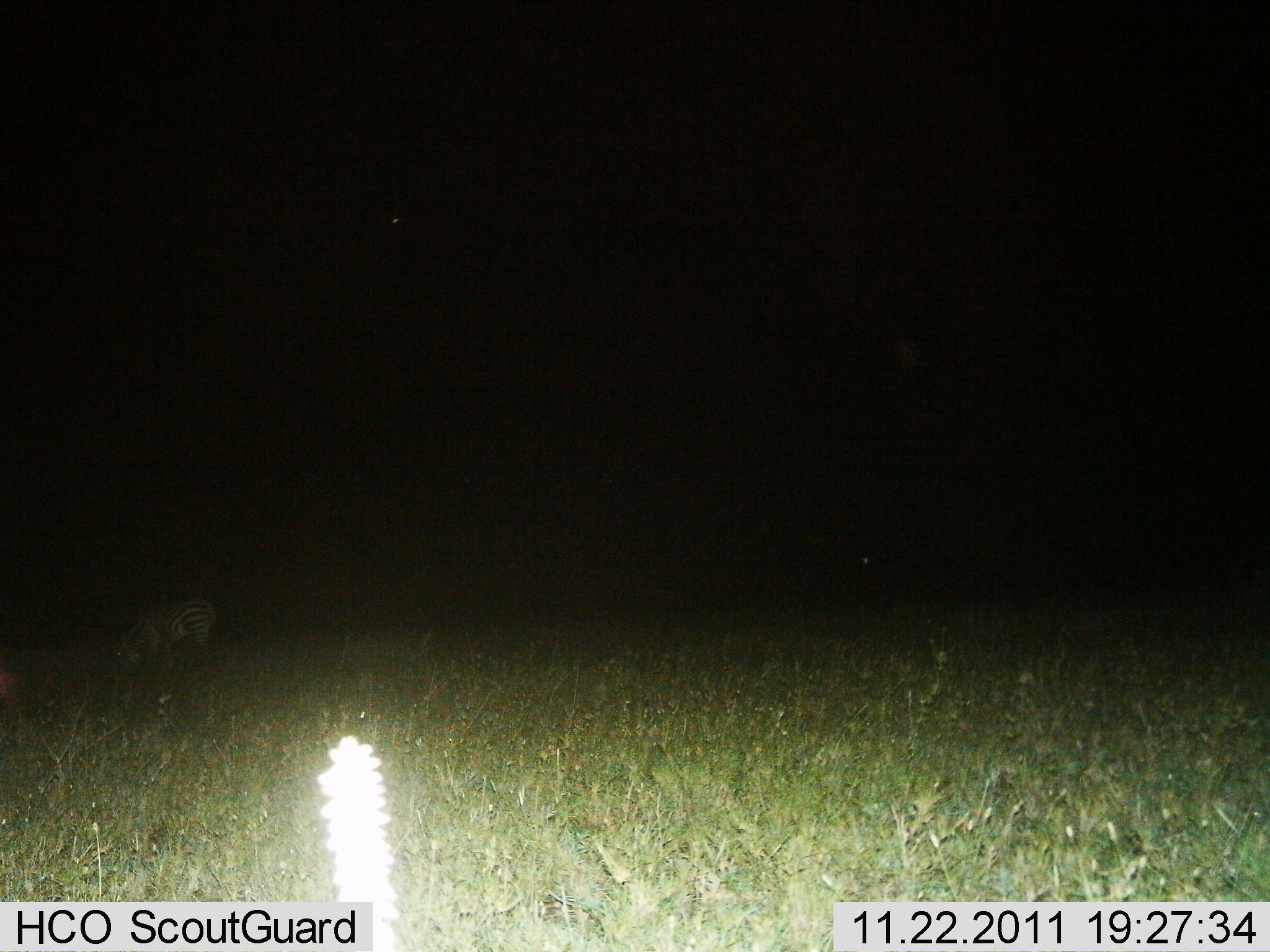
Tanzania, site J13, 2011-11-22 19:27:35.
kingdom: Animalia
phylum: Chordata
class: Mammalia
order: Perissodactyla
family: Equidae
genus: Equus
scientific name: Equus quagga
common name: plains zebra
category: zebra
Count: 1.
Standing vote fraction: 31%.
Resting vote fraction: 0%.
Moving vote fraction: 0%.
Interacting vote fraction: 0%.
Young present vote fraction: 0%.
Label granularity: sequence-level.